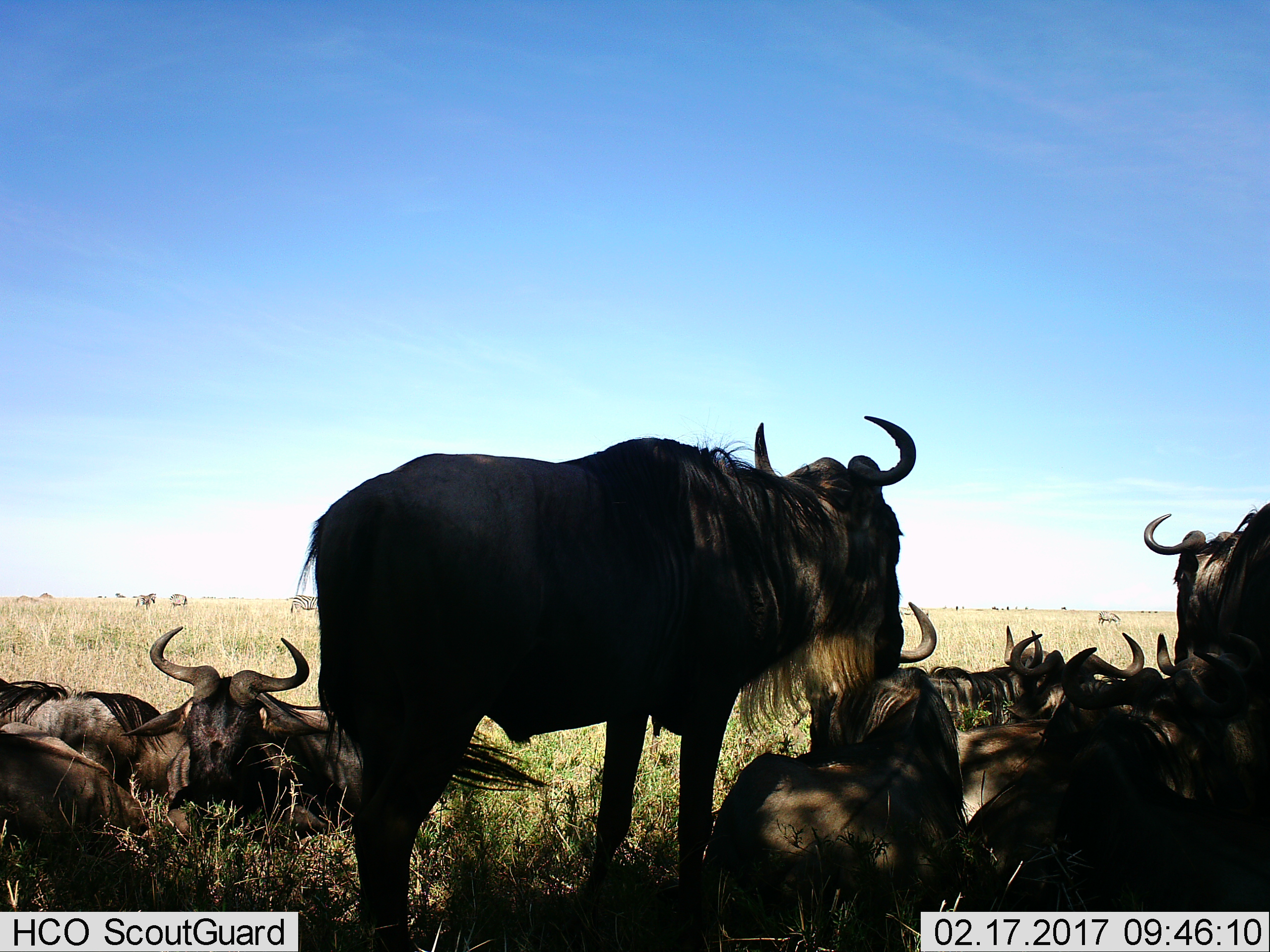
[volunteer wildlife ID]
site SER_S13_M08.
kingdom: Animalia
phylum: Chordata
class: Mammalia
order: Artiodactyla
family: Bovidae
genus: Connochaetes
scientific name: Connochaetes taurinus taurinus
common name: blue wildebeest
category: wildebeestblue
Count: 10.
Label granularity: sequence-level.